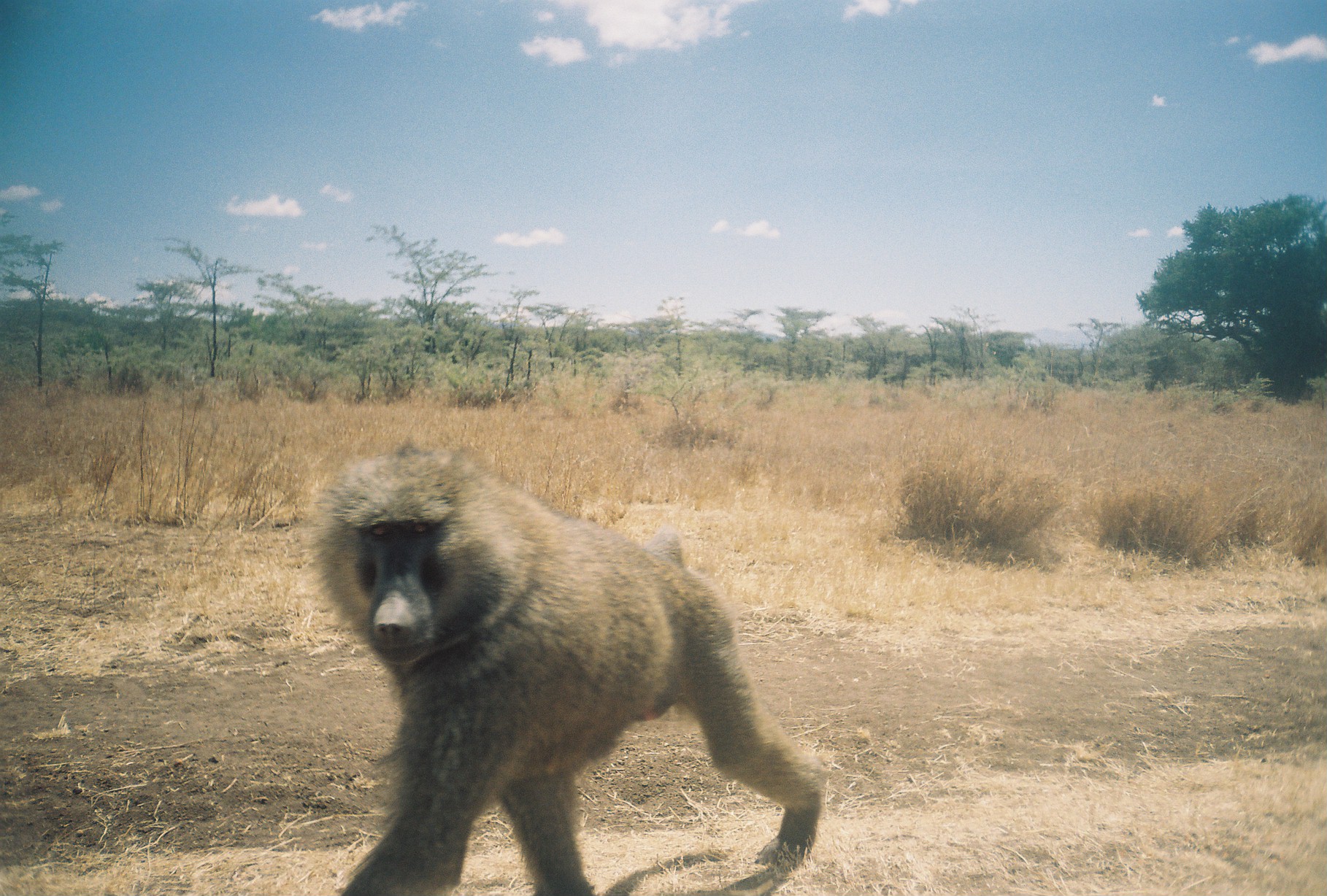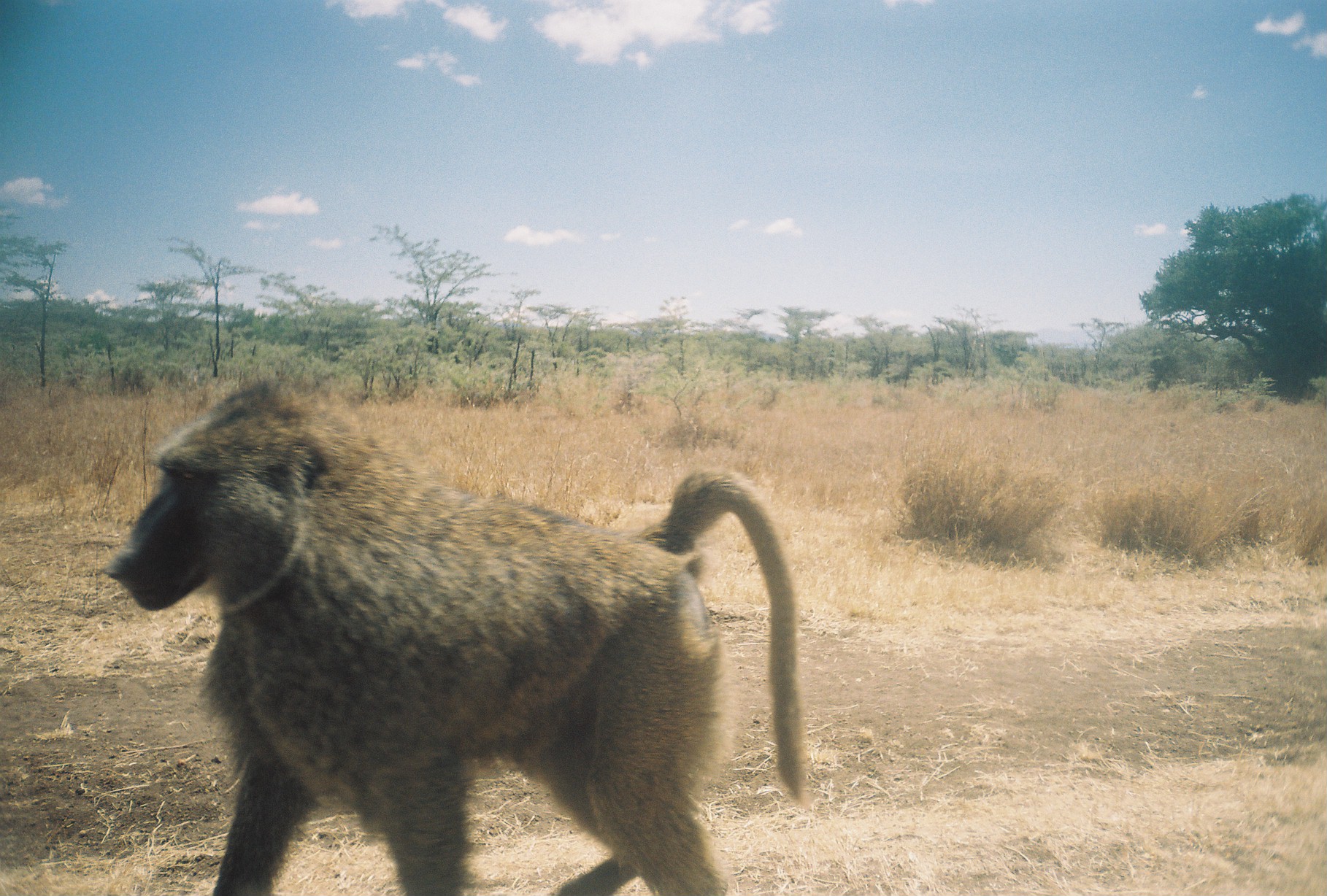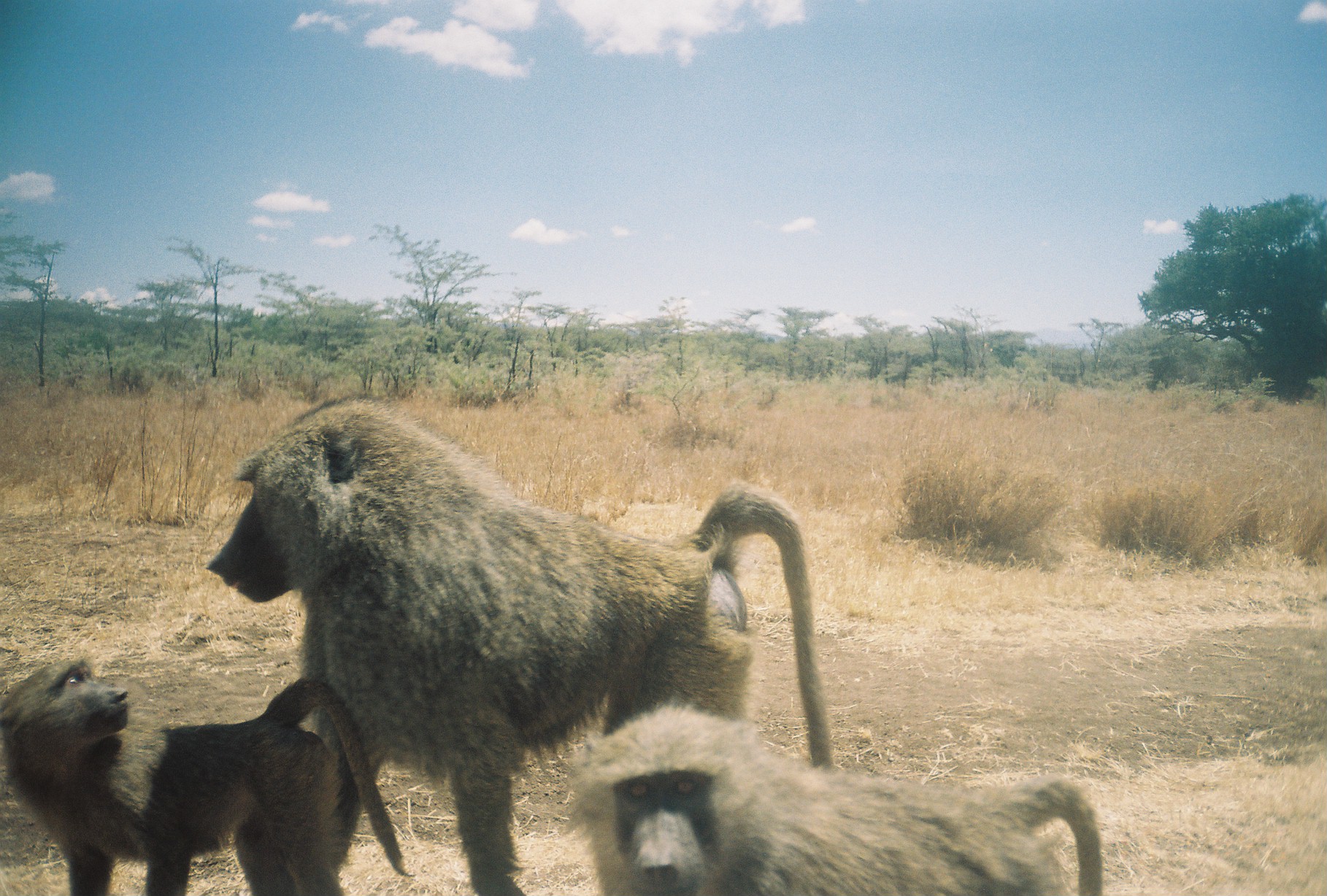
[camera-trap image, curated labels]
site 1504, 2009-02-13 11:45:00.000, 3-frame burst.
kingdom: Animalia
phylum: Chordata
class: Mammalia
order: Primates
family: Cercopithecidae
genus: Papio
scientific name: Papio anubis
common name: olive baboon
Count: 1.